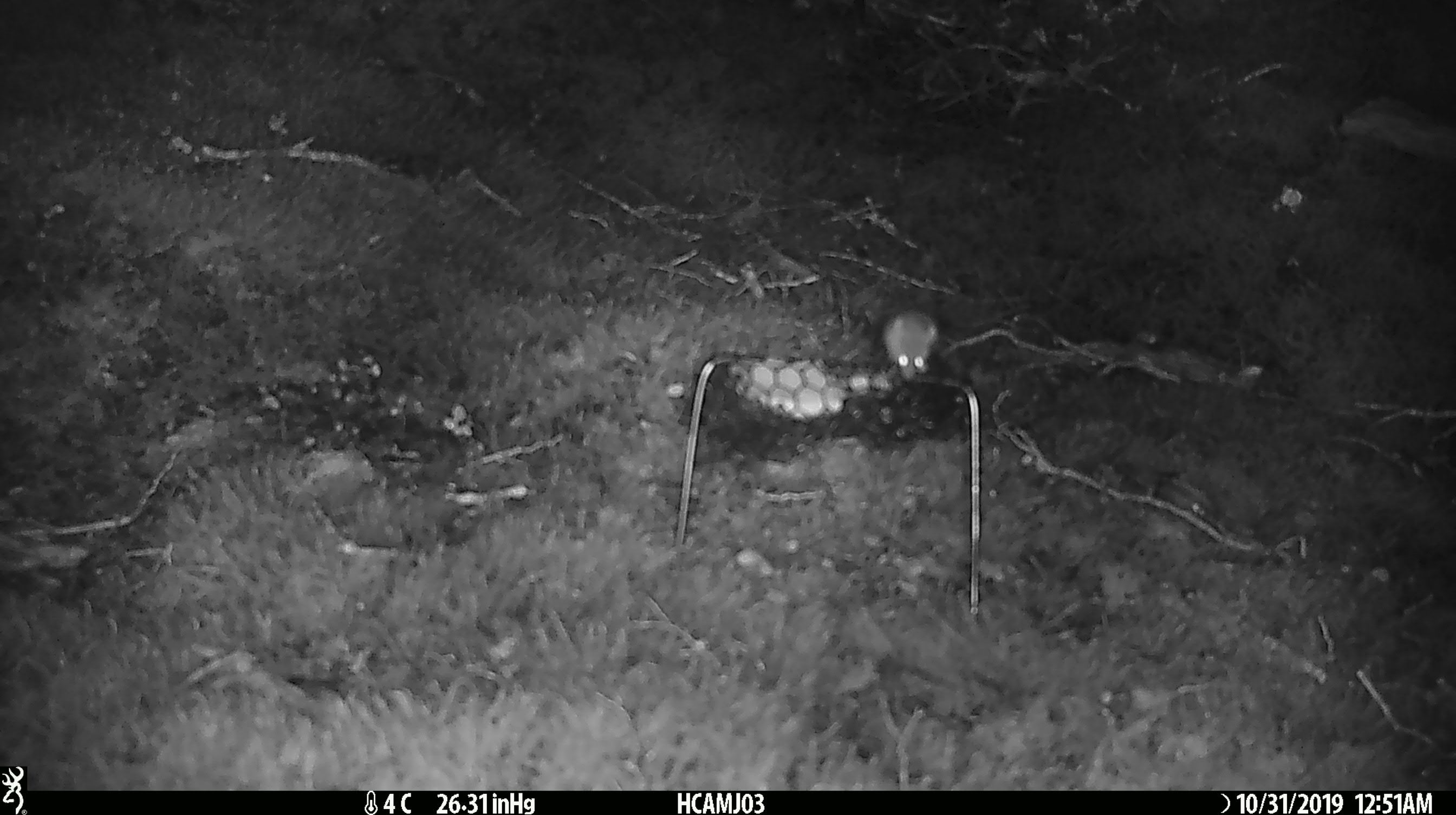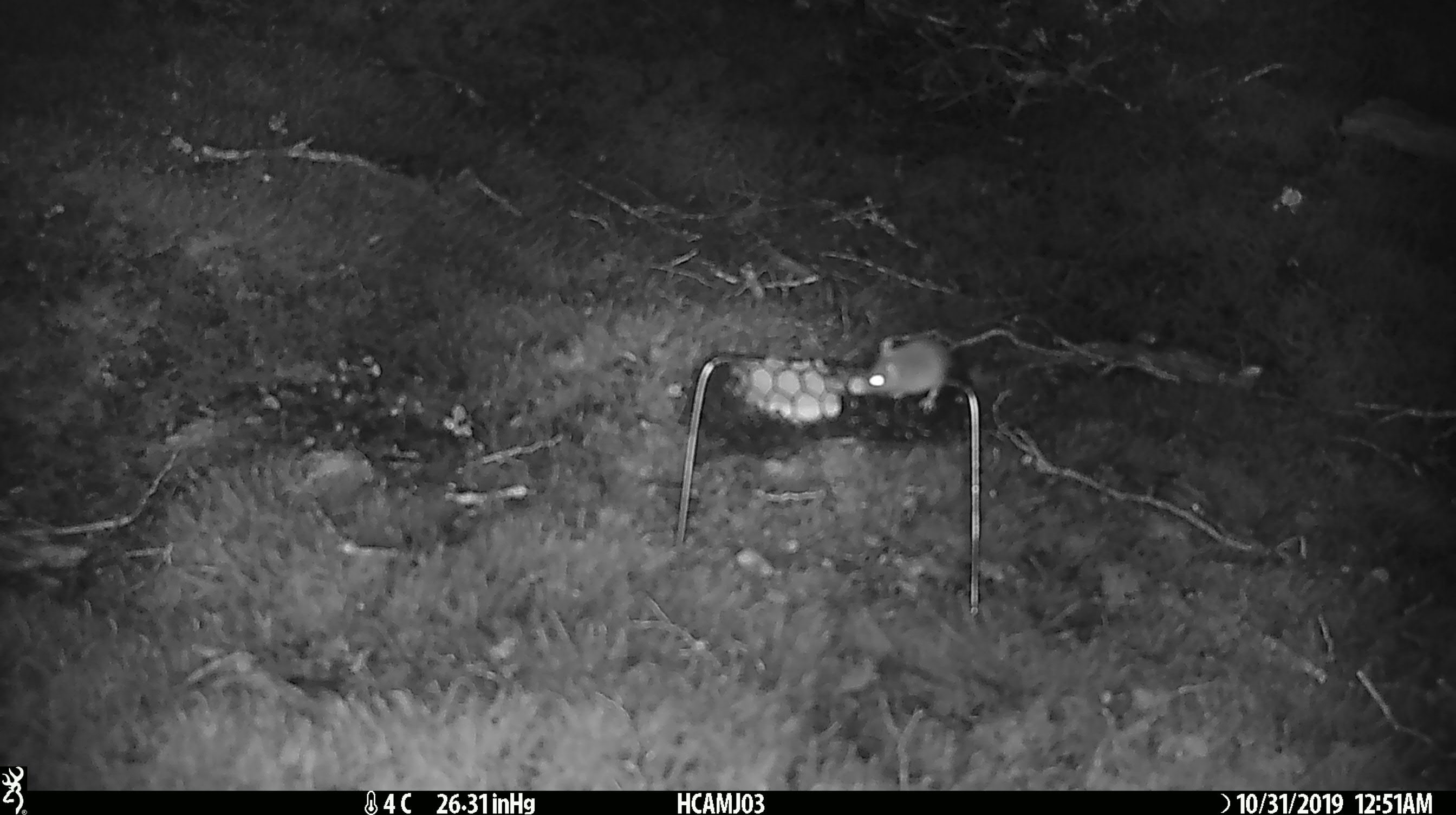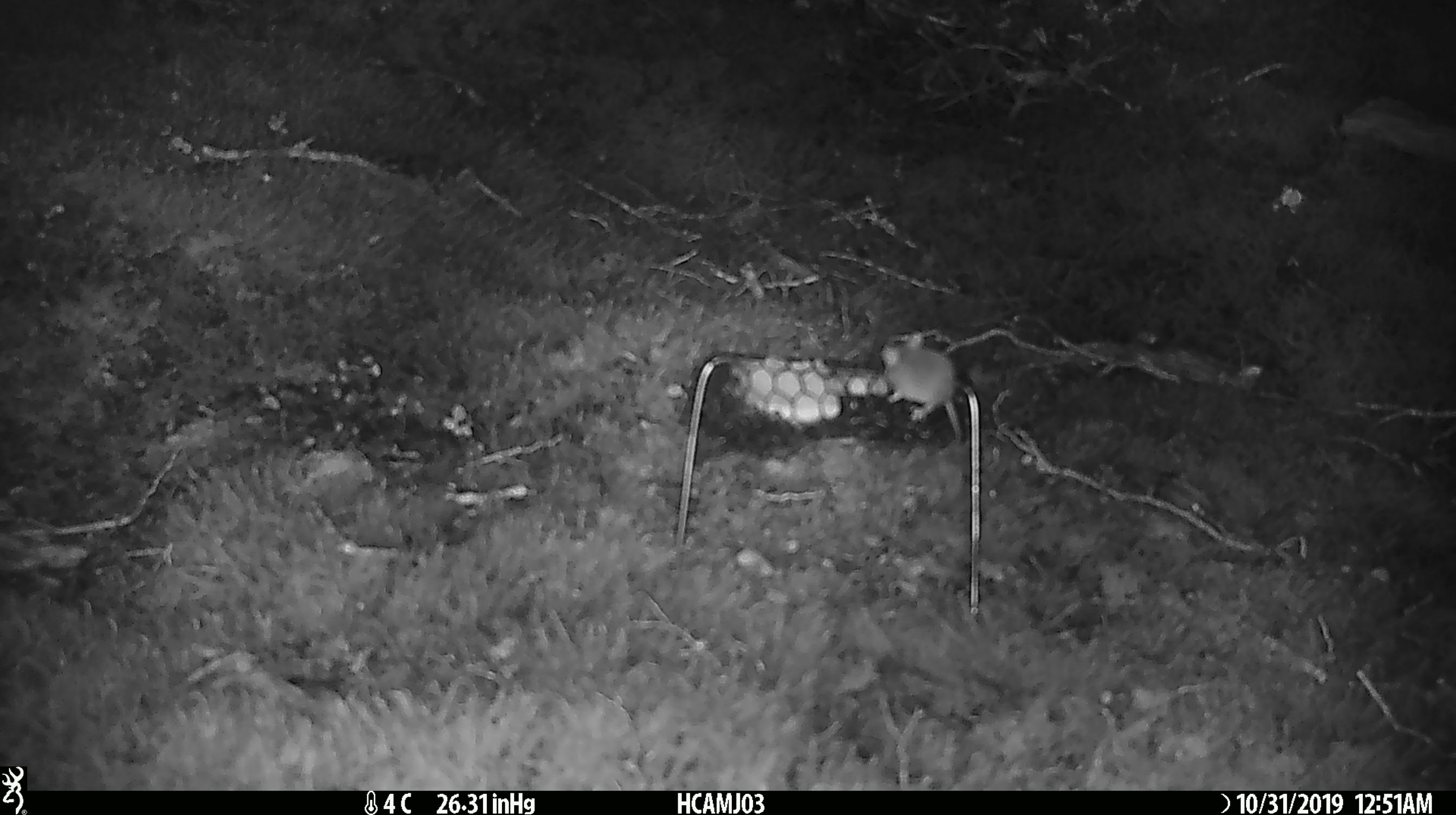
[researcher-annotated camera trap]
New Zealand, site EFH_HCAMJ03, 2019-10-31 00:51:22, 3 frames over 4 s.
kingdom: Animalia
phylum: Chordata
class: Mammalia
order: Rodentia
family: Muridae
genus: Mus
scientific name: Mus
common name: mouse